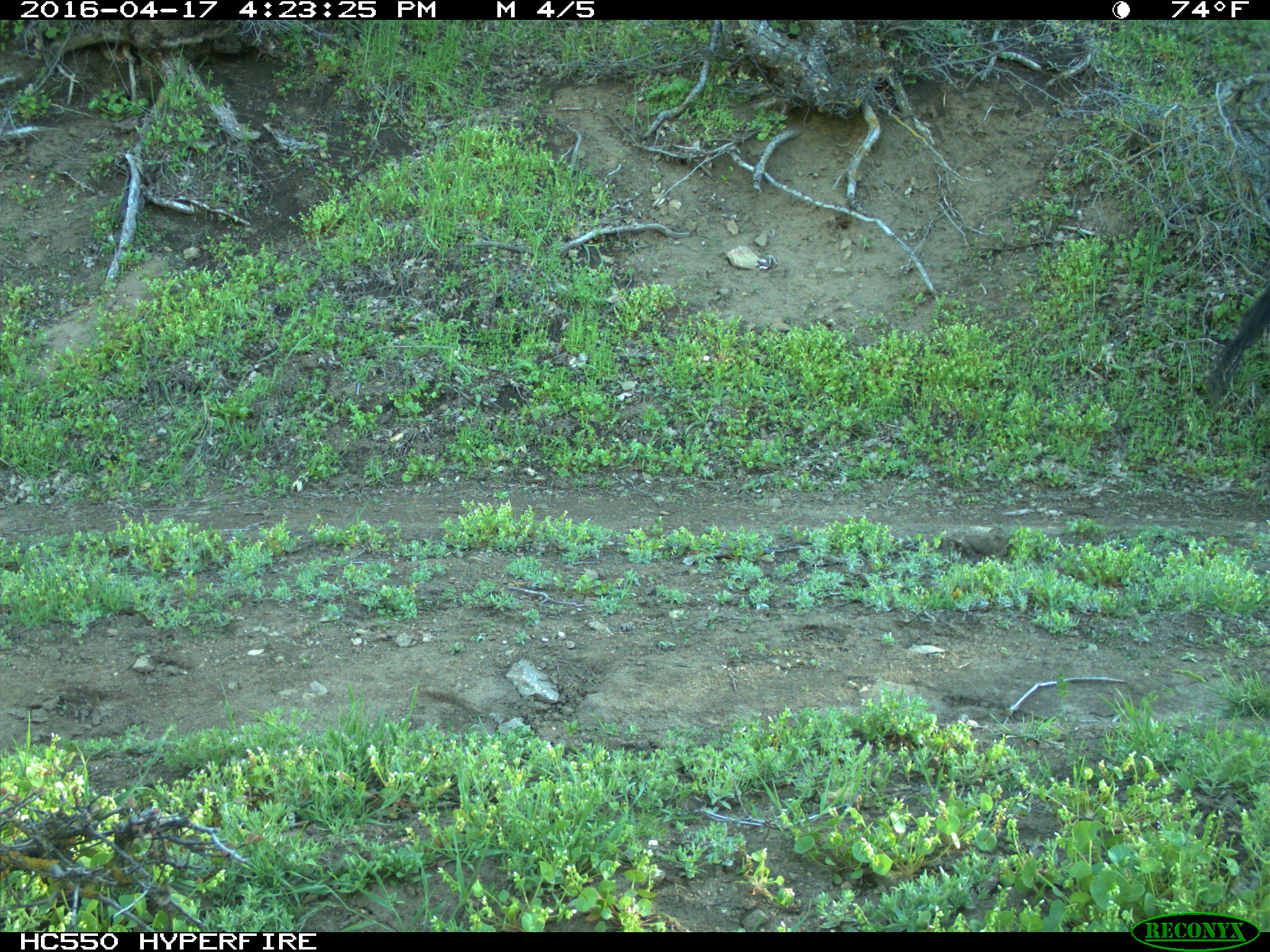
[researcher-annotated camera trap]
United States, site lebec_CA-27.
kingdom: Animalia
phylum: Chordata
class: Mammalia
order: Artiodactyla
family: Bovidae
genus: Bos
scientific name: Bos taurus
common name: domestic cow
Bos taurus (domestic cow).